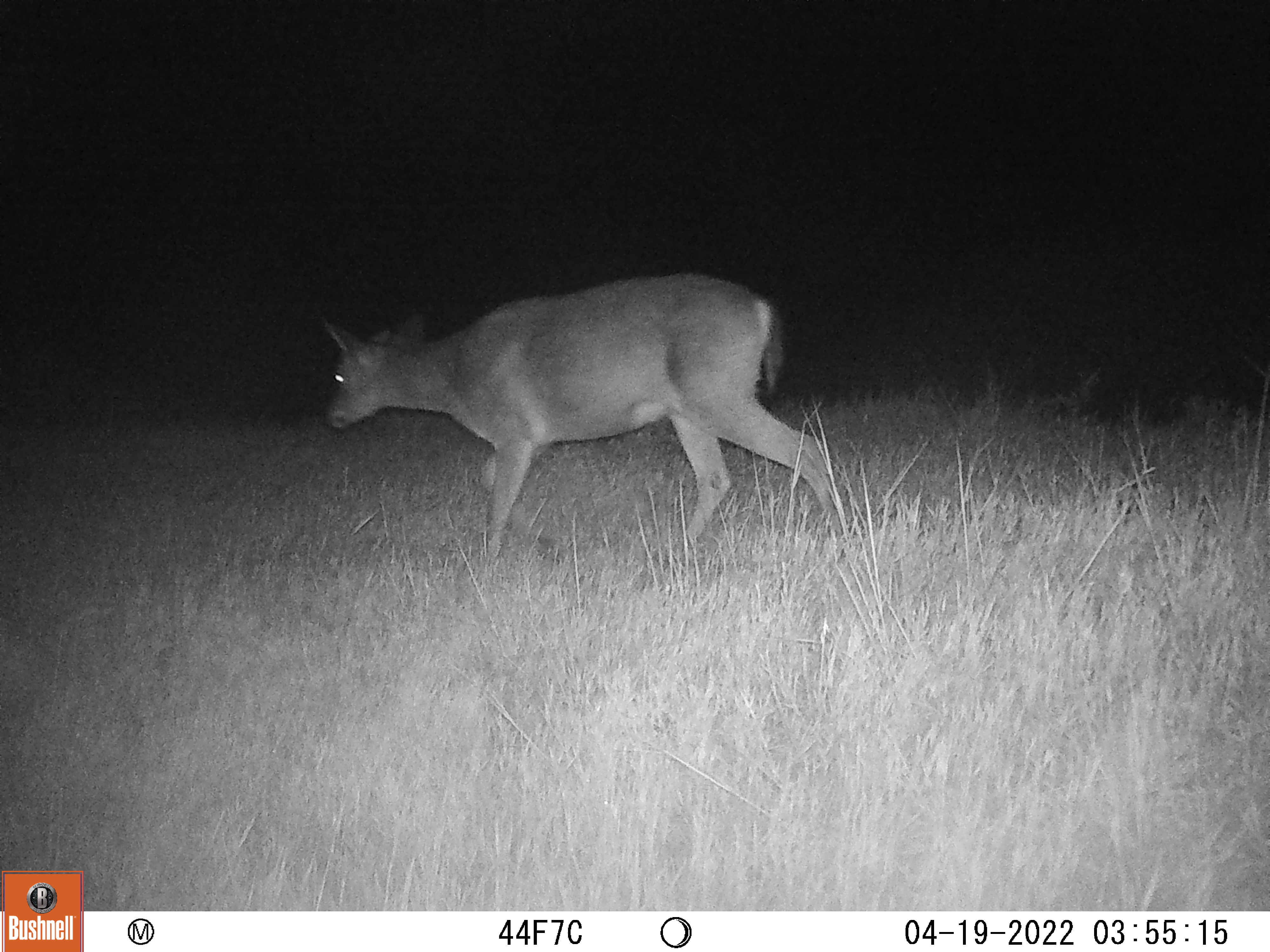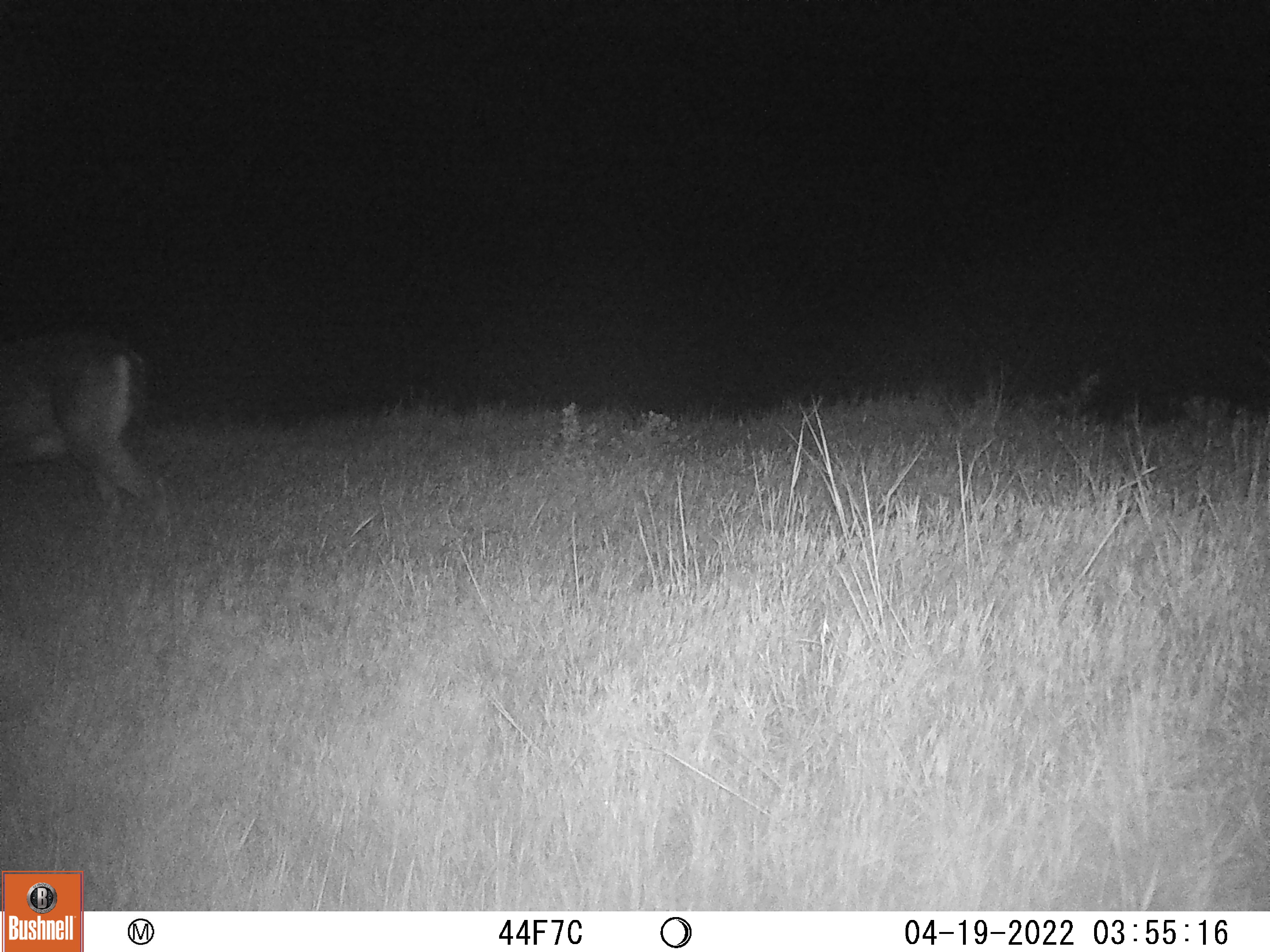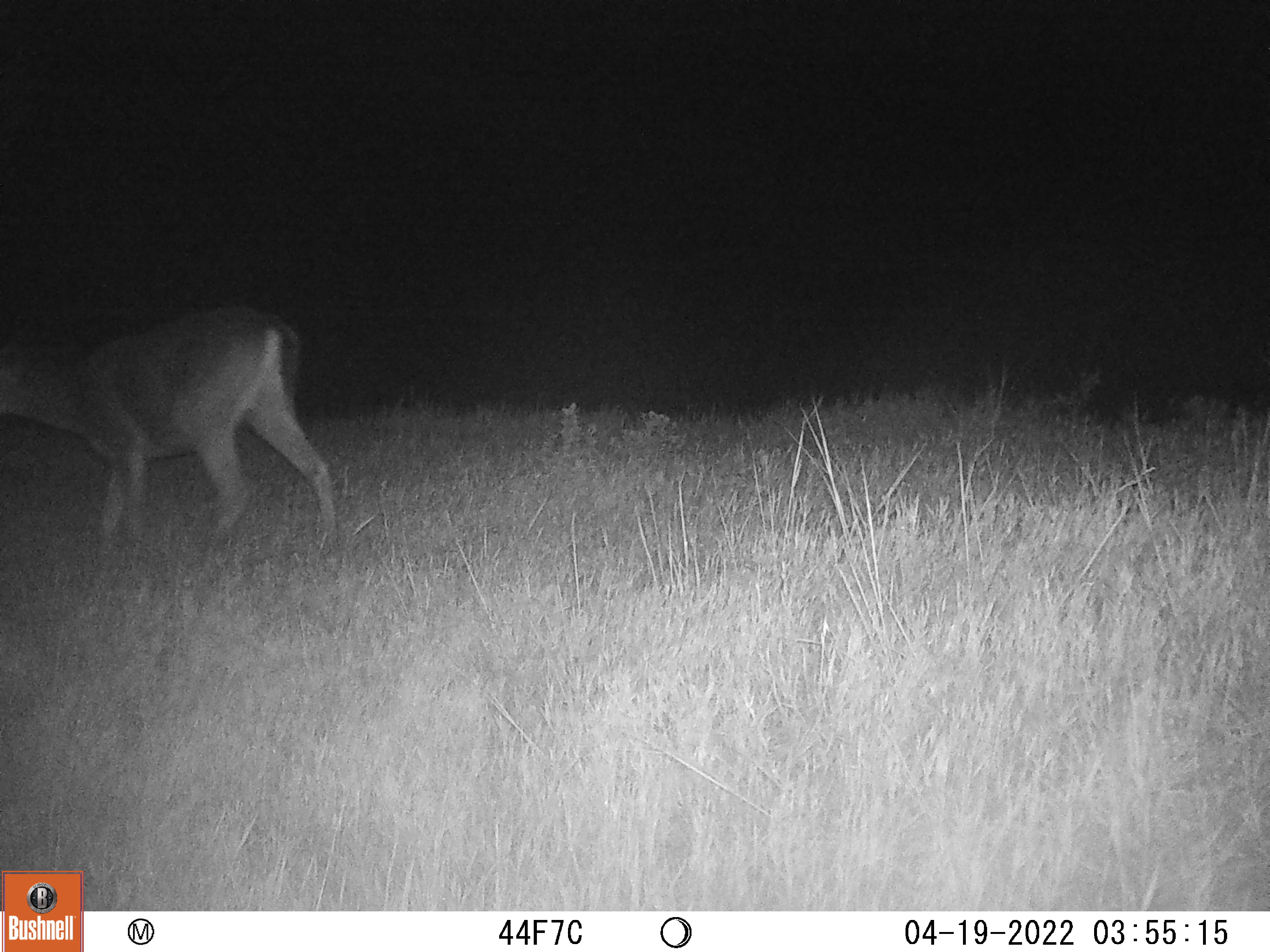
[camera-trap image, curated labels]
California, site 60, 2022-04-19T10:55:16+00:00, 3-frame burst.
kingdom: Animalia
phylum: Chordata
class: Mammalia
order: Artiodactyla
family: Cervidae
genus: Odocoileus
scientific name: Odocoileus hemionus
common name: mule deer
Mule deer (Odocoileus hemionus).